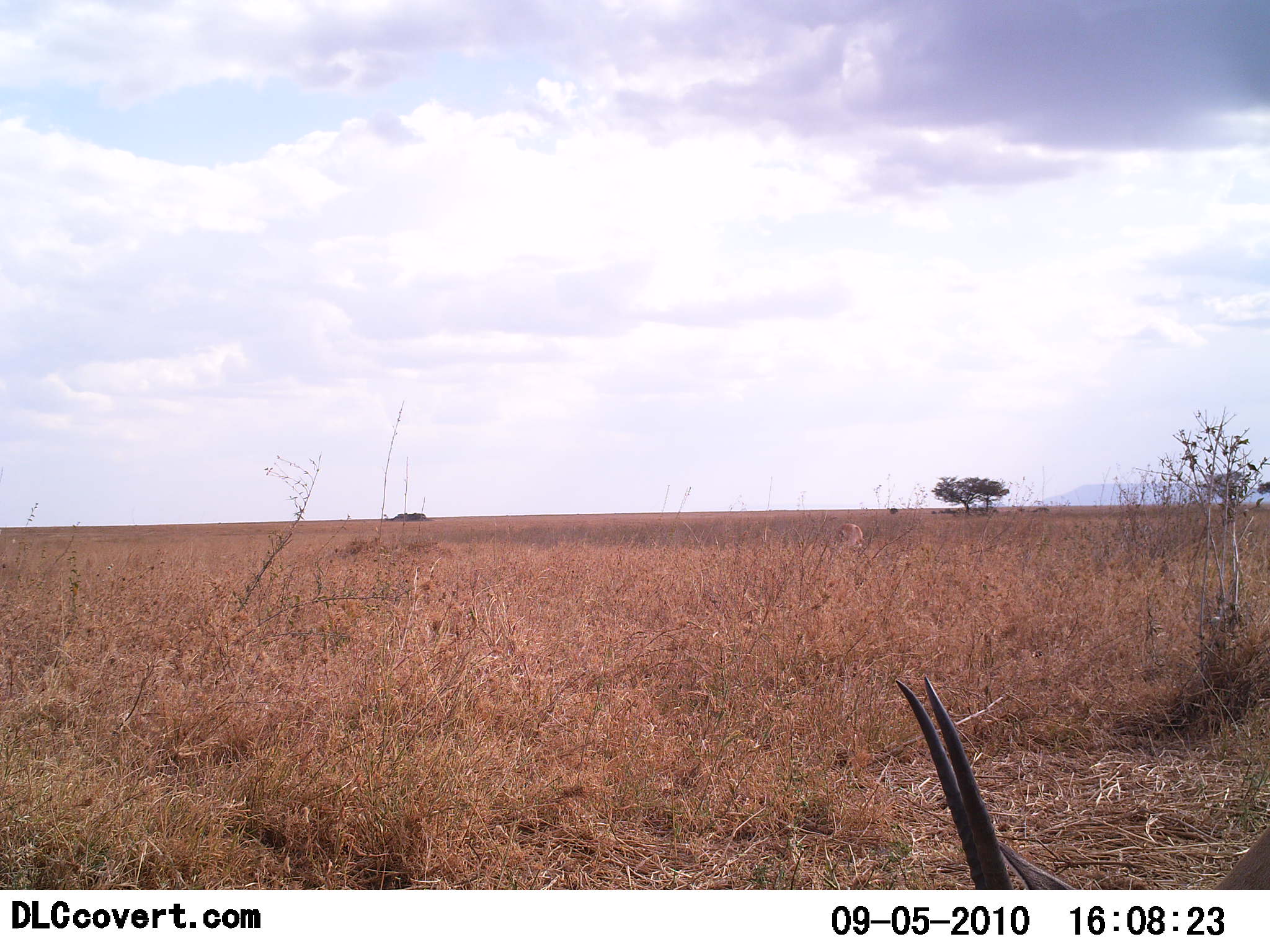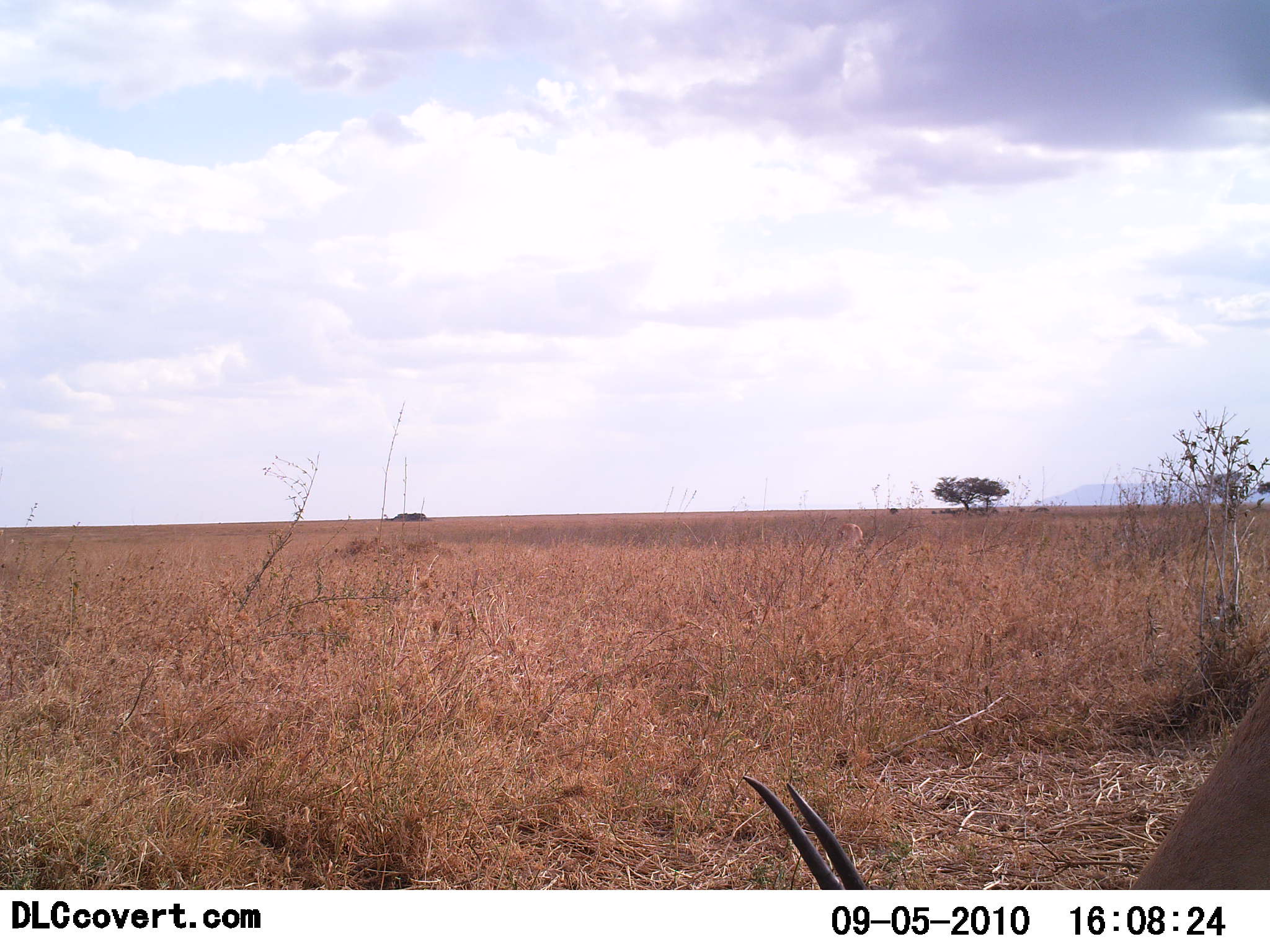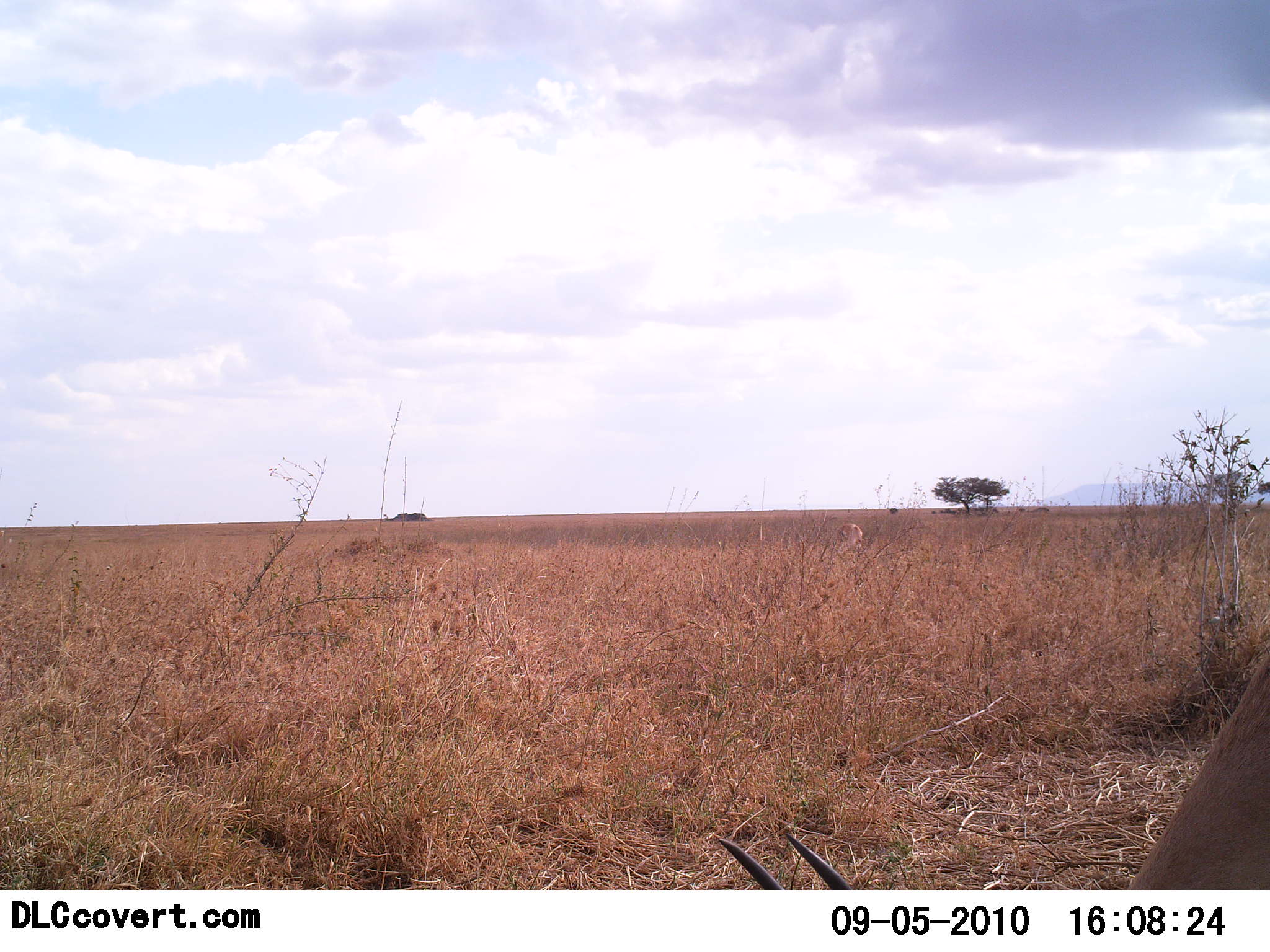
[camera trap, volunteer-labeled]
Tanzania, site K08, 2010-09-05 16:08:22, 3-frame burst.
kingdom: Animalia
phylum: Chordata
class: Mammalia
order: Artiodactyla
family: Bovidae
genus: Nanger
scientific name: Nanger granti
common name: grant's gazelle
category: gazellegrants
Gazellegrants (grant's gazelle) (Nanger granti), count 1. Behavior (volunteer vote fractions): standing 54%, resting 0%, moving 0%, interacting 0%. Young present (vote fraction): 0%. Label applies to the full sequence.